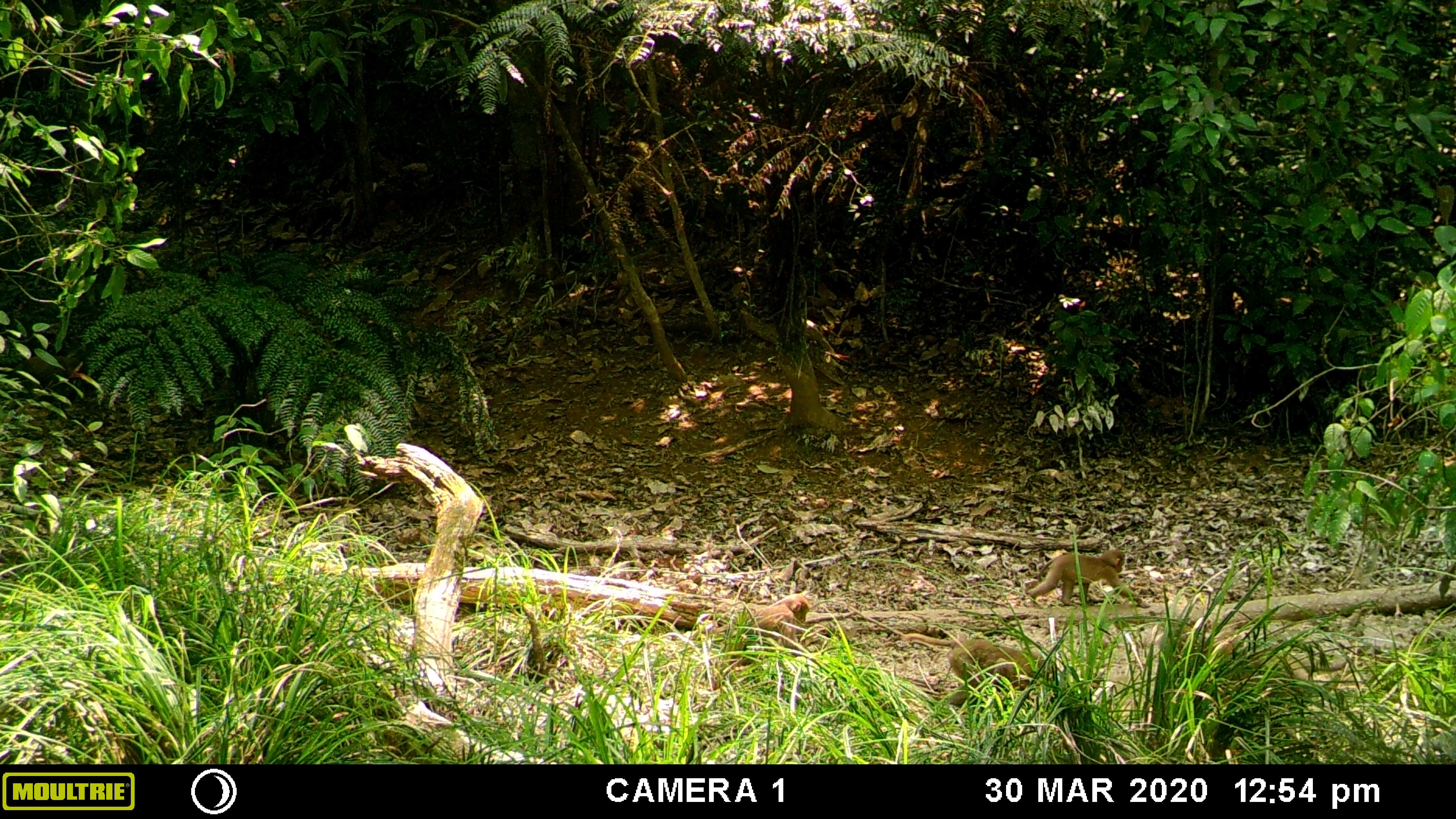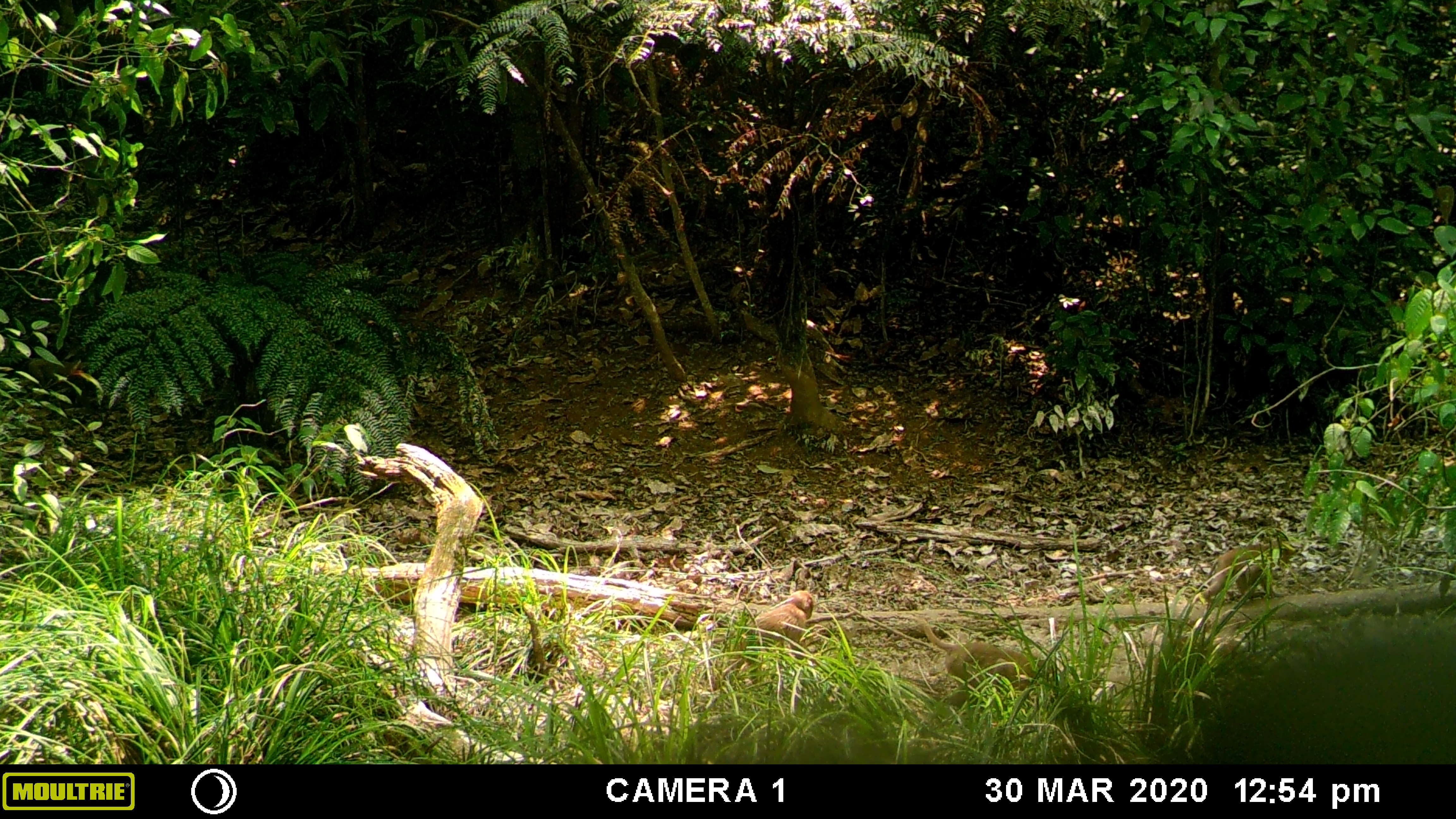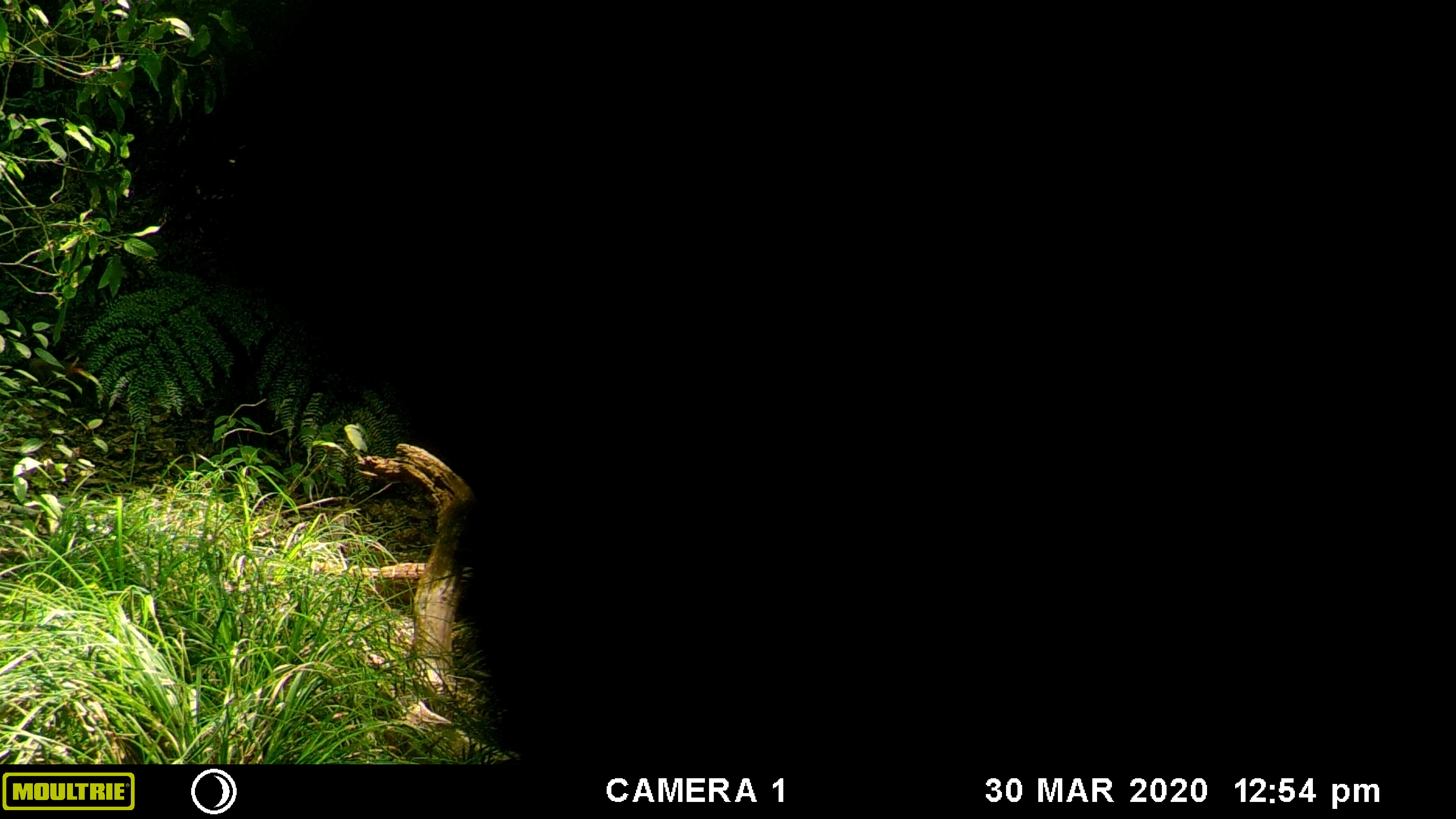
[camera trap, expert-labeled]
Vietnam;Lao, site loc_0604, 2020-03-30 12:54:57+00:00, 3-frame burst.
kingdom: Animalia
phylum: Chordata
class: Mammalia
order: Primates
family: Cercopithecidae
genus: Macaca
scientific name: Macaca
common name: macaques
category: assam or rhesus macaque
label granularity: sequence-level